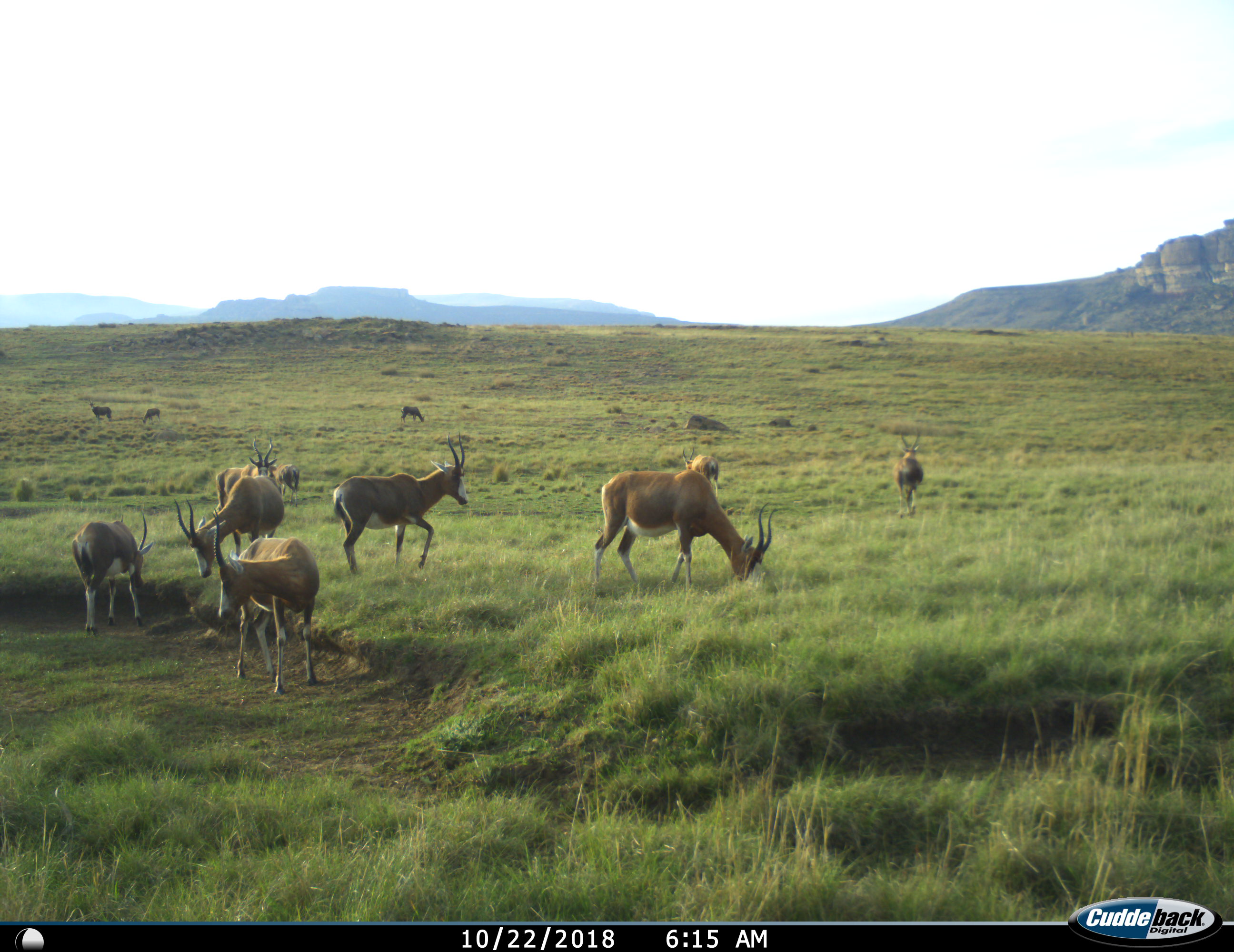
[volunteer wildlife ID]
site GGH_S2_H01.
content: unidentified animal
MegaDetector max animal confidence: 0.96